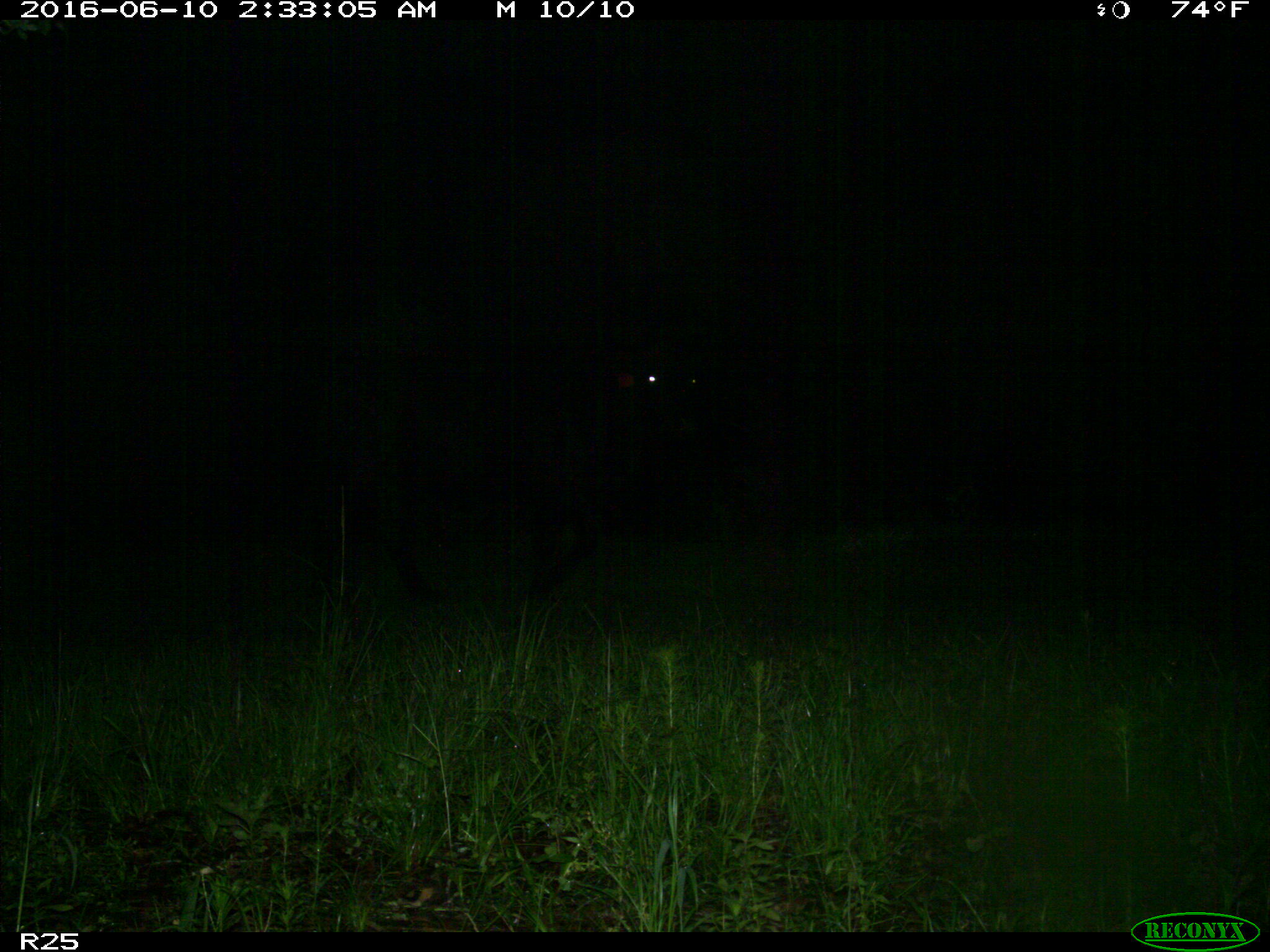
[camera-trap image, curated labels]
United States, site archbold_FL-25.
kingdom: Animalia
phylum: Chordata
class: Mammalia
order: Artiodactyla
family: Bovidae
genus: Bos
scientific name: Bos taurus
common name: domestic cow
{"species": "Bos taurus (domestic cow)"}